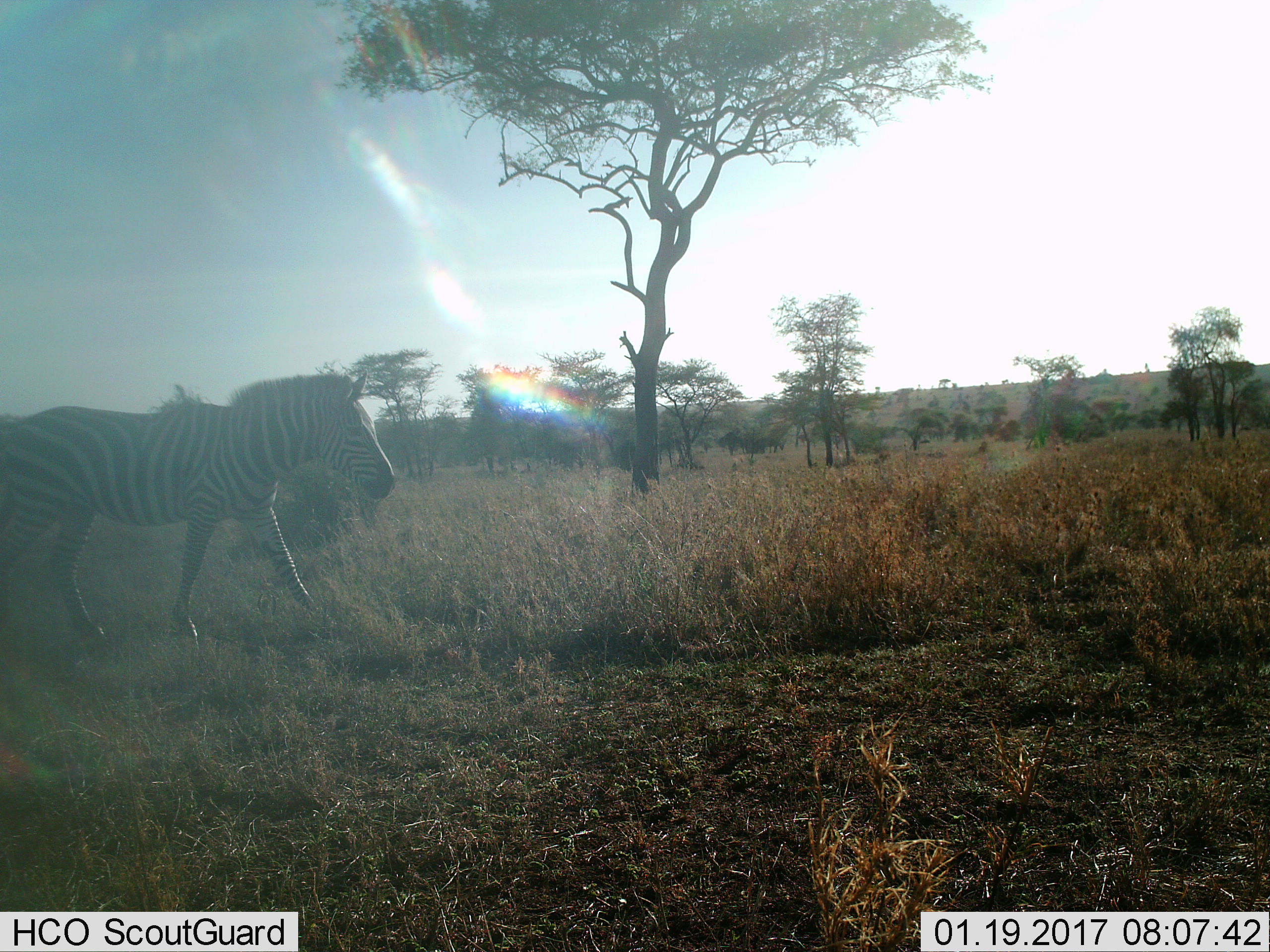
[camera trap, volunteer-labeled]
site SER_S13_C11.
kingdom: Animalia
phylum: Chordata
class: Mammalia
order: Perissodactyla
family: Equidae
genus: Equus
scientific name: Equus quagga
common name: plains zebra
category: zebraplains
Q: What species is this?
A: Zebraplains (plains zebra) (Equus quagga).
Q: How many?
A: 1.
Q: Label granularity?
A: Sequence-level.